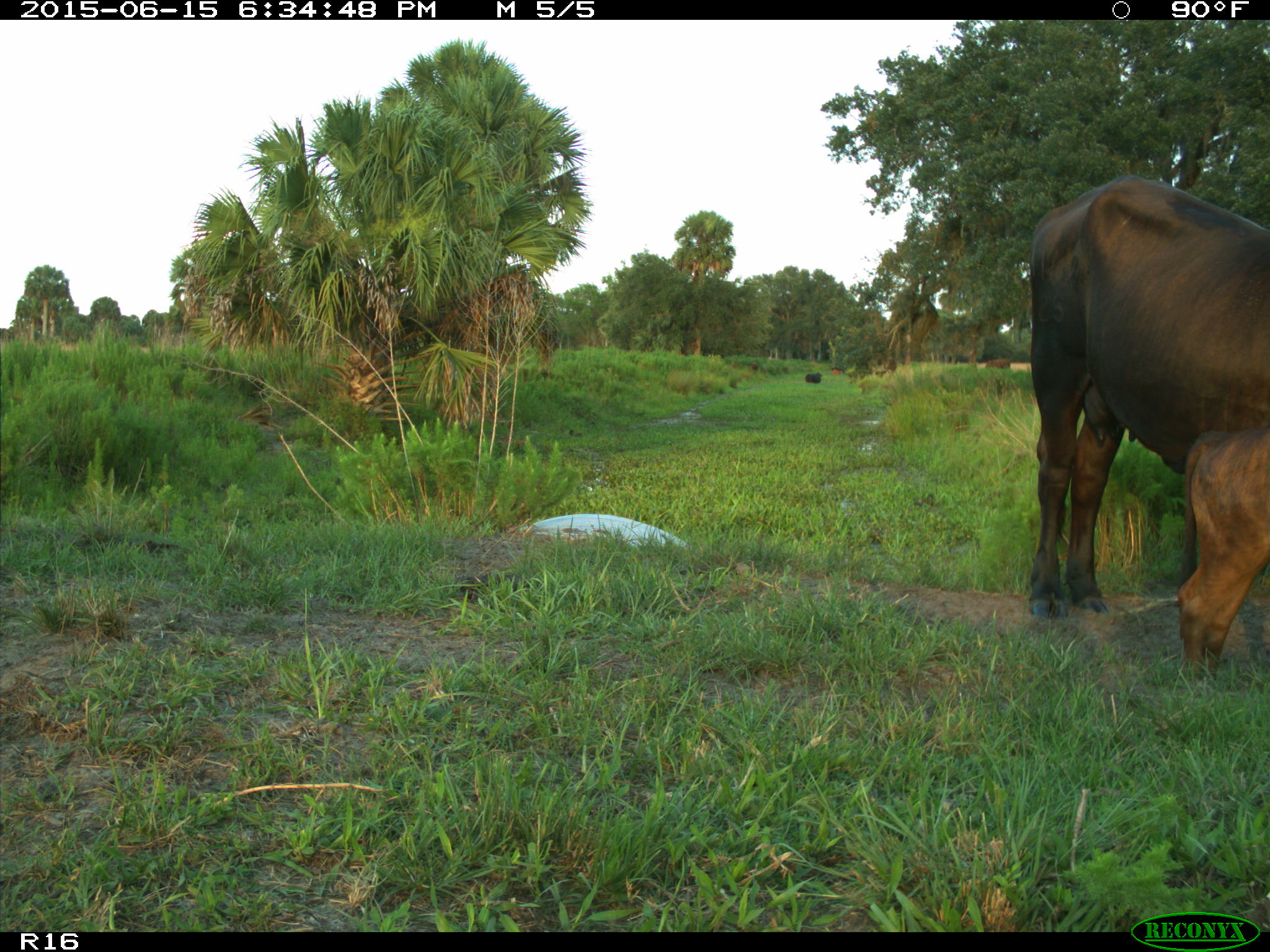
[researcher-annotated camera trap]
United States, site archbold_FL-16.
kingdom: Animalia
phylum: Chordata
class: Mammalia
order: Artiodactyla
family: Bovidae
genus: Bos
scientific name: Bos taurus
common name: domestic cow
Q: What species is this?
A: Bos taurus (domestic cow).